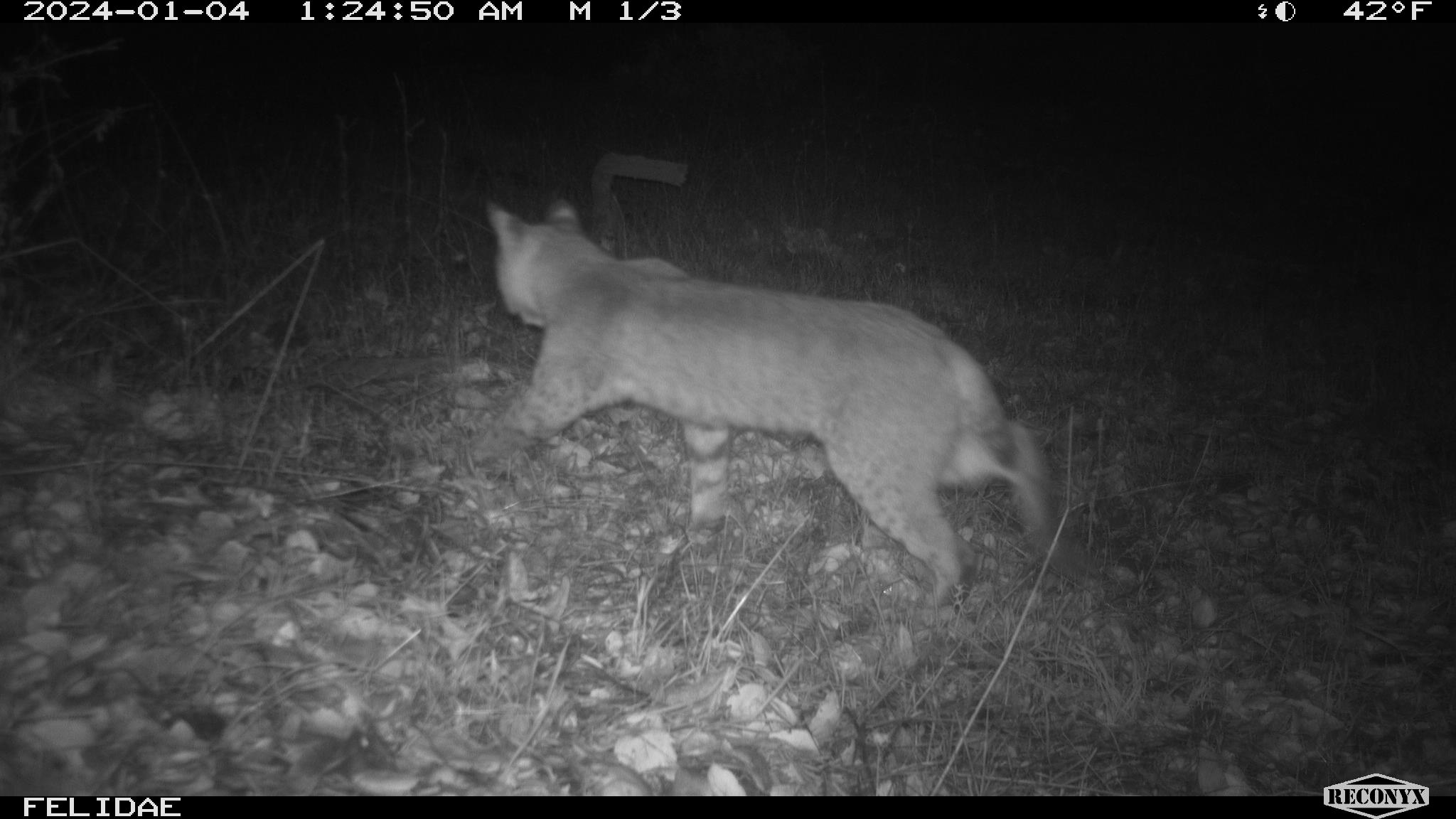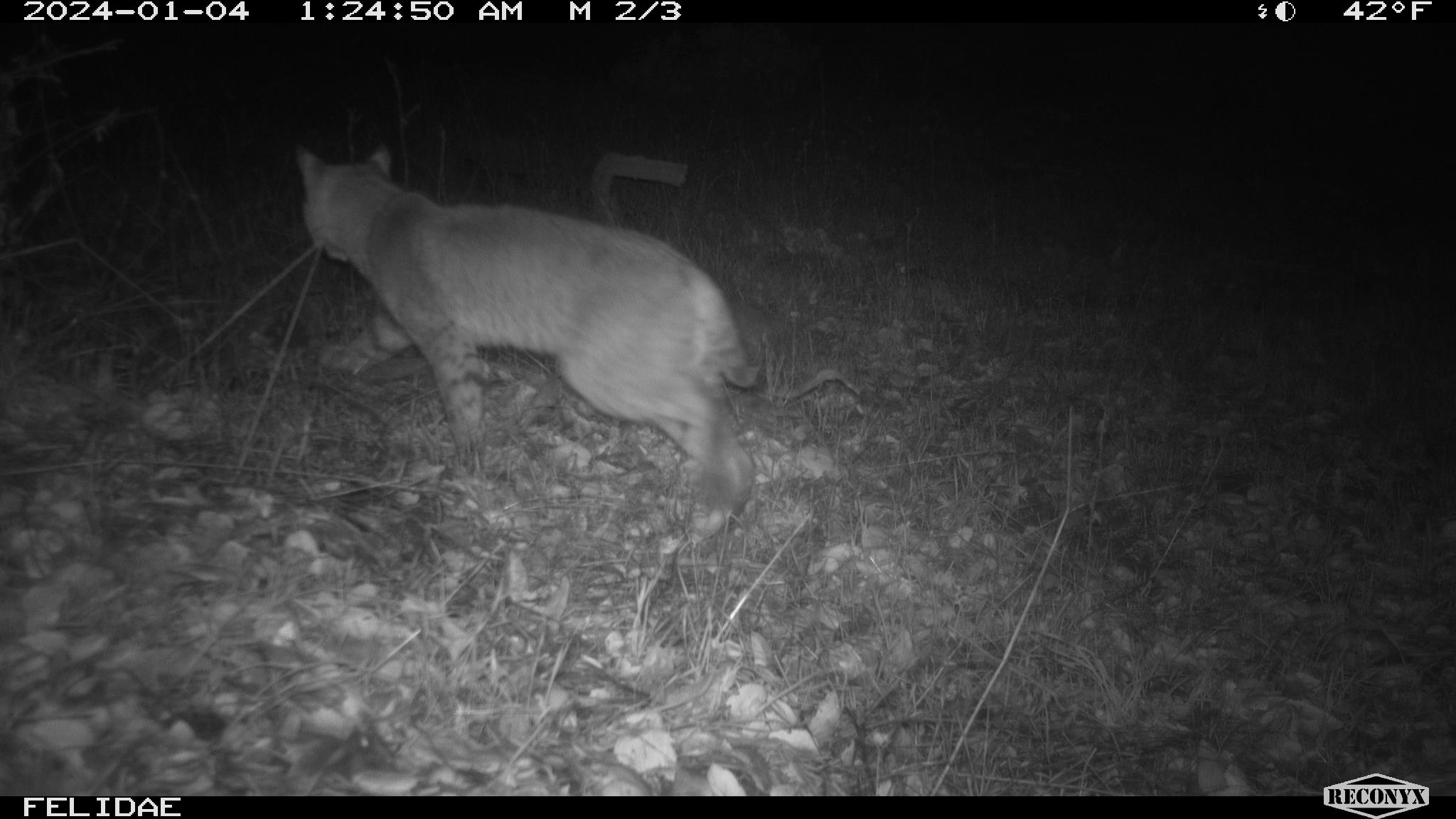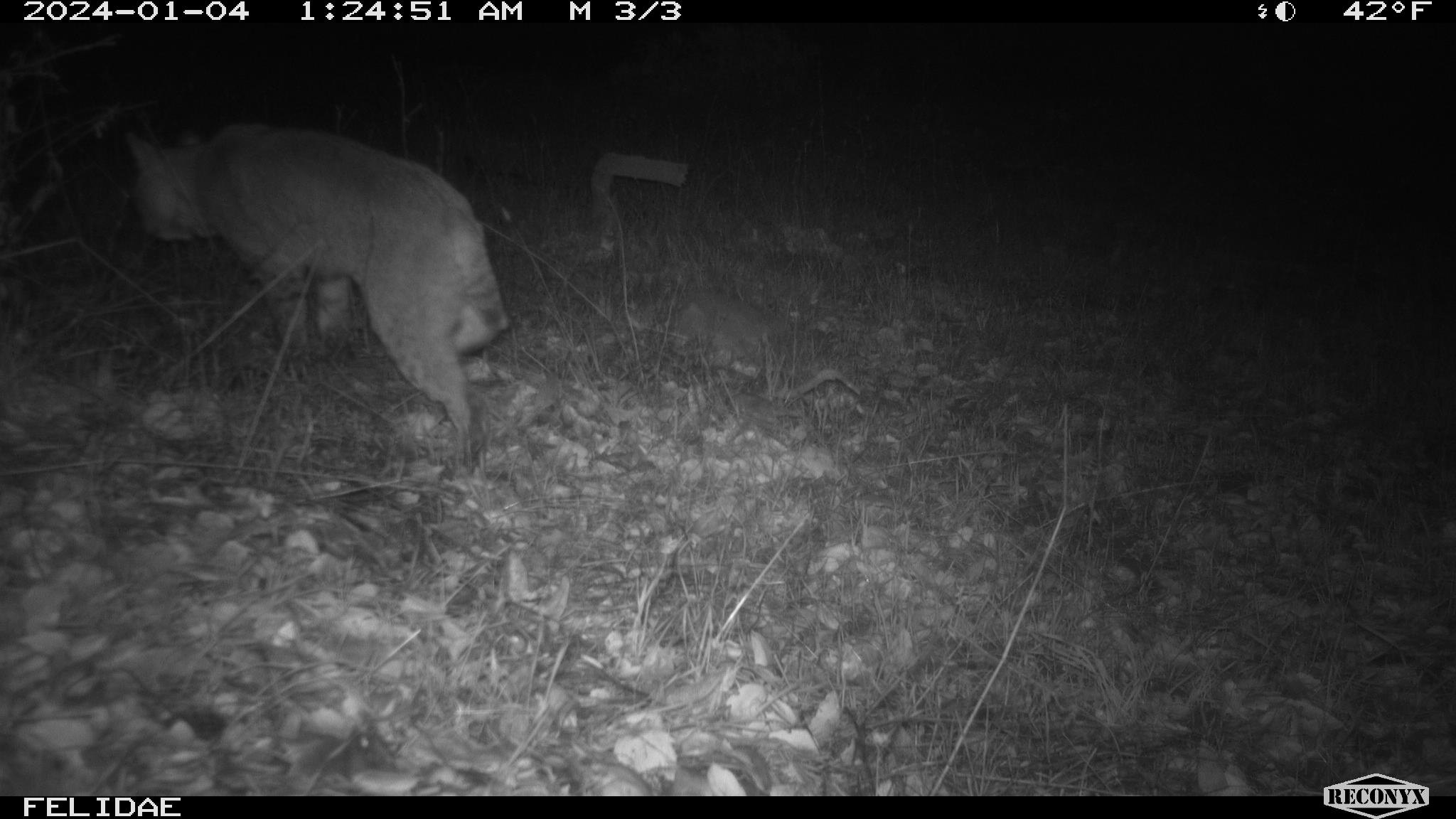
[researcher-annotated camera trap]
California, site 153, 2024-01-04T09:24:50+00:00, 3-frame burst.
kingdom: Animalia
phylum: Chordata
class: Mammalia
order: Carnivora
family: Felidae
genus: Lynx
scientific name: Lynx rufus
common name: bobcat